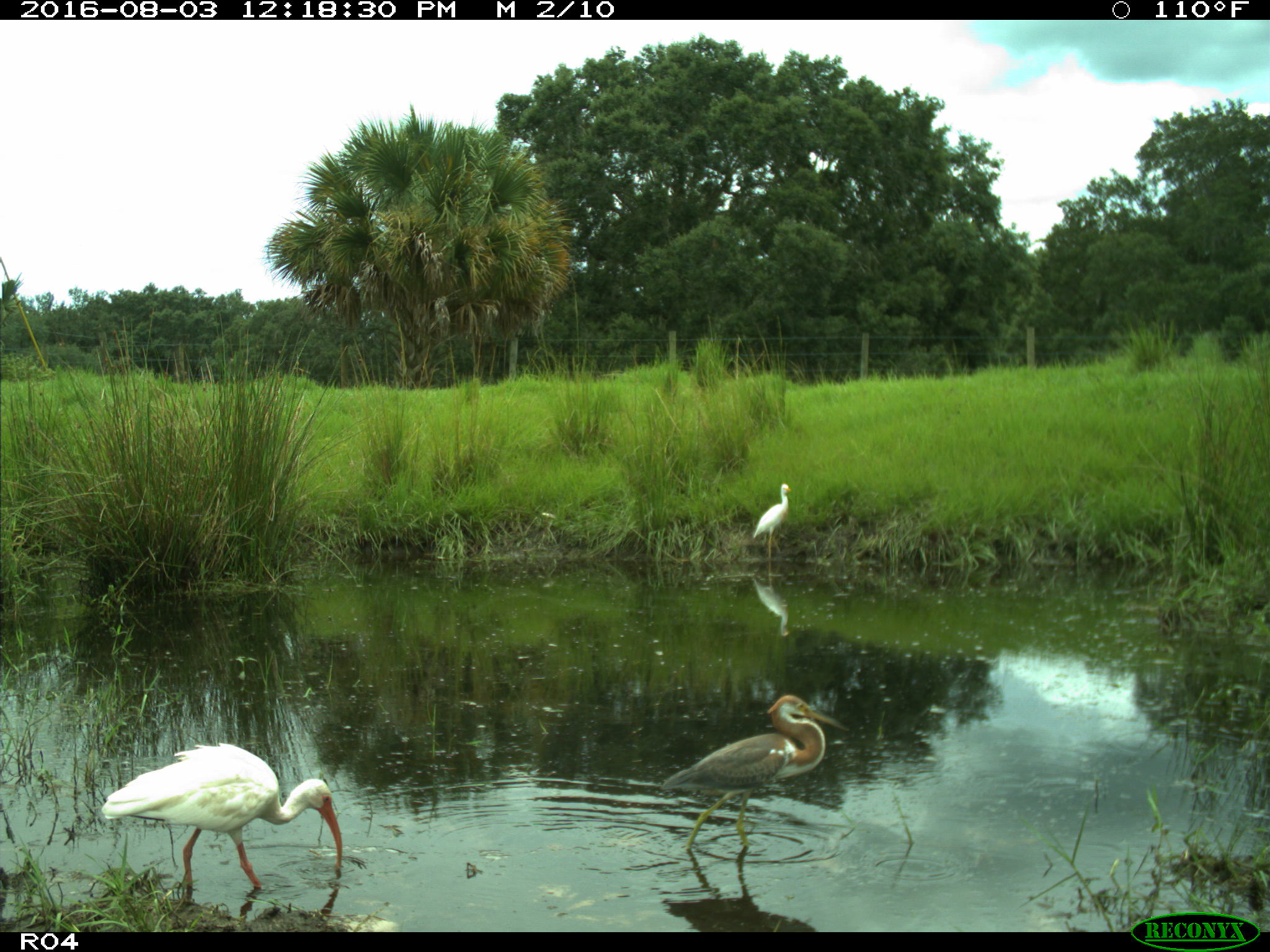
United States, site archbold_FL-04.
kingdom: Animalia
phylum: Chordata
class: Aves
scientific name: Aves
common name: birds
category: unidentified bird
Unidentified bird (birds) (Aves).